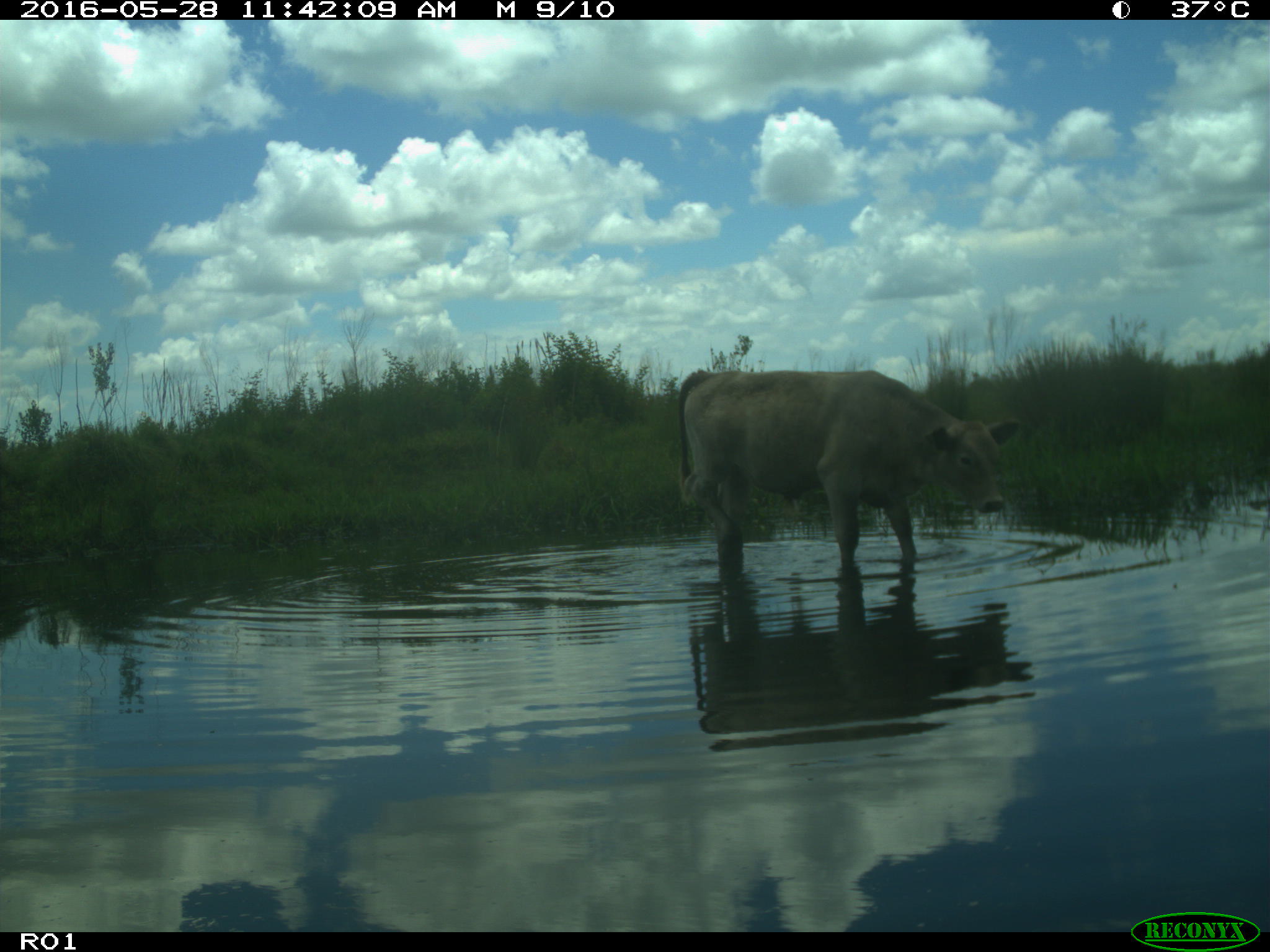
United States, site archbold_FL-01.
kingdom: Animalia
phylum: Chordata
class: Mammalia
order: Artiodactyla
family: Bovidae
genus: Bos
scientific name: Bos taurus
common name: domestic cow